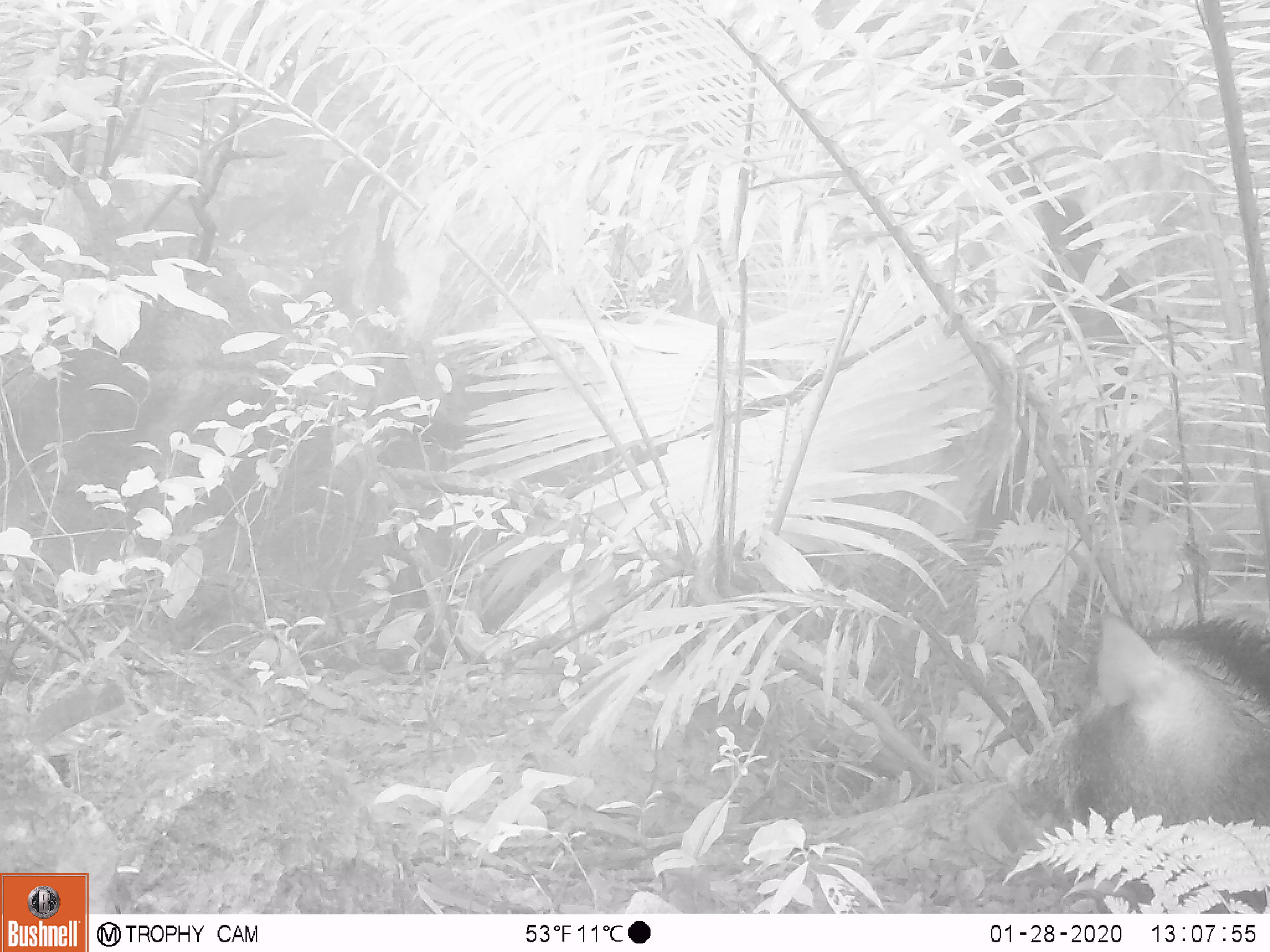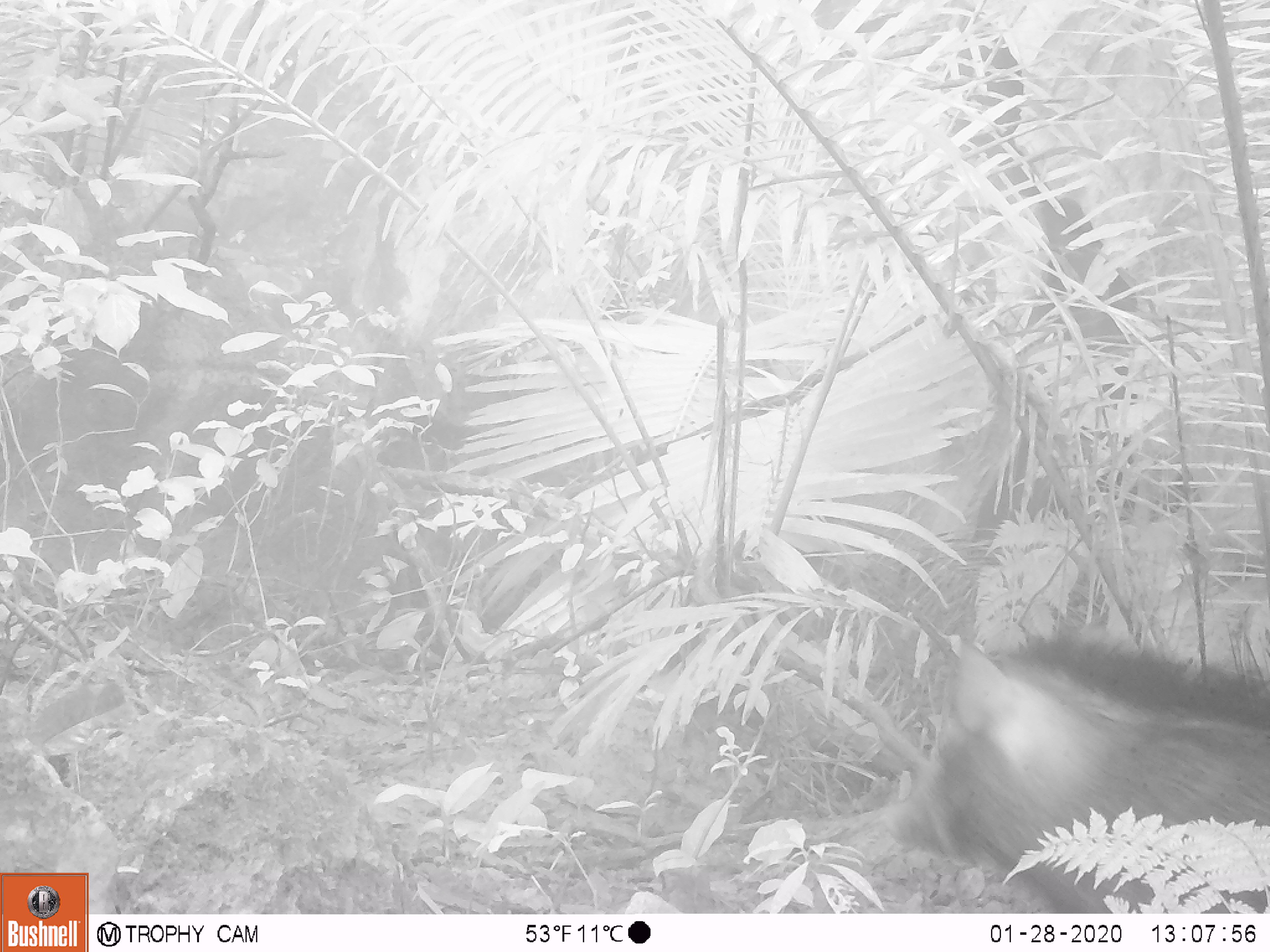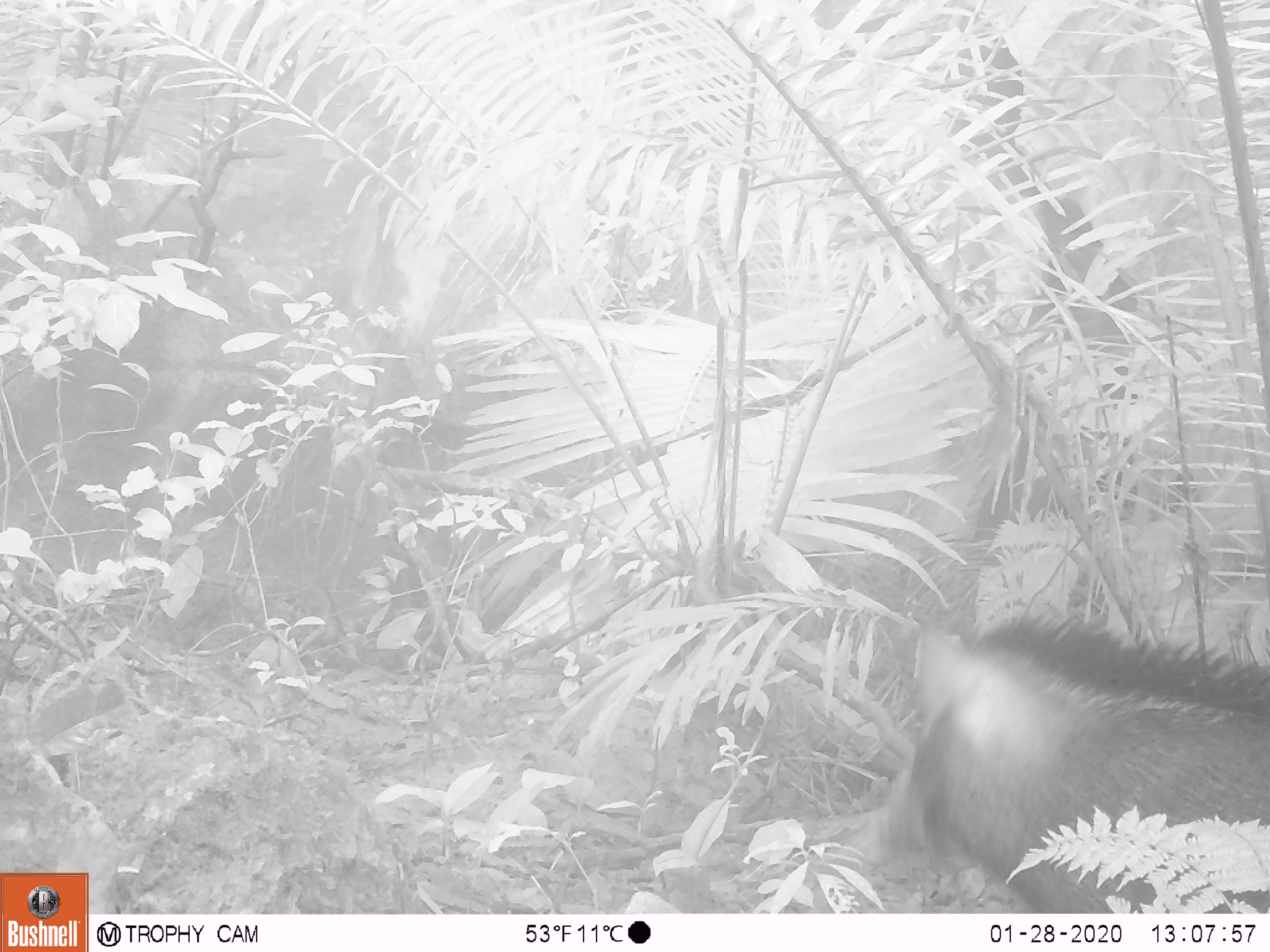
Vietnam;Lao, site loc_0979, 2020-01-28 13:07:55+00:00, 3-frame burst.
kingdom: Animalia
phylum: Chordata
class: Mammalia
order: Artiodactyla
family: Suidae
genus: Sus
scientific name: Sus scrofa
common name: eurasian wild pig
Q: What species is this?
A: Eurasian wild pig (Sus scrofa).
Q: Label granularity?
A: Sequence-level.